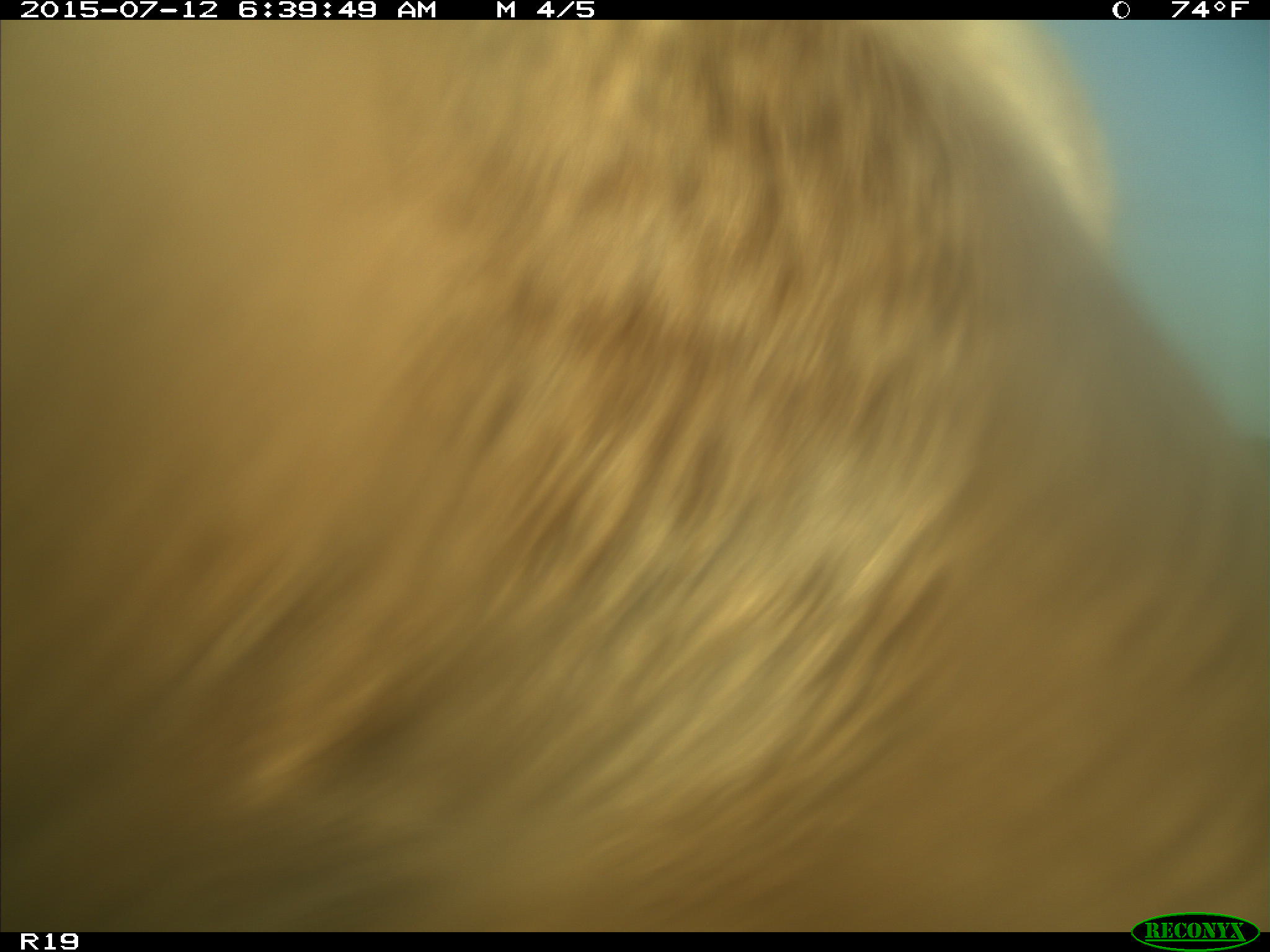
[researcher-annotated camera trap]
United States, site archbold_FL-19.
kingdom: Animalia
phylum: Chordata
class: Mammalia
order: Artiodactyla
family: Bovidae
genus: Bos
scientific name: Bos taurus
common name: domestic cow